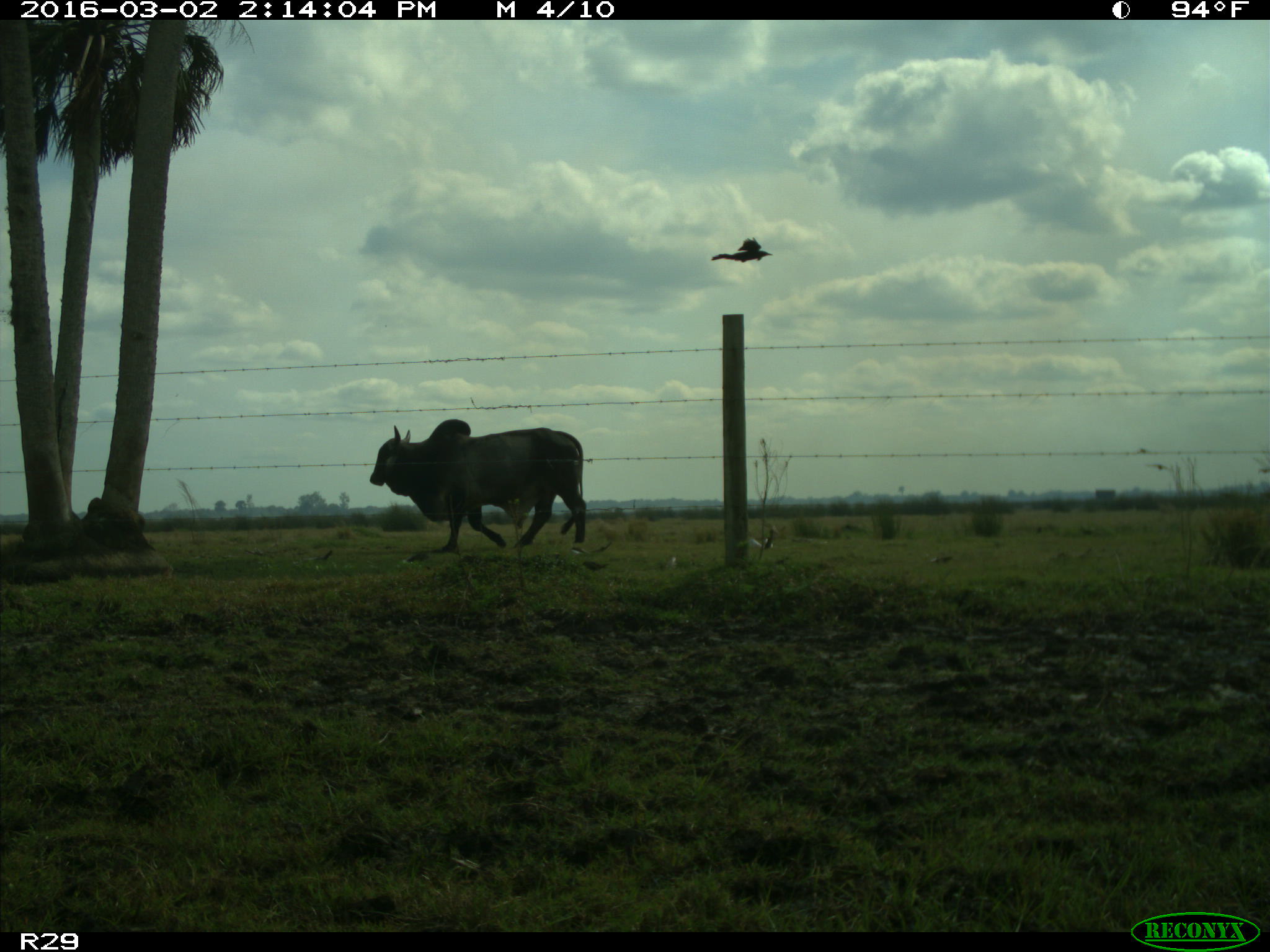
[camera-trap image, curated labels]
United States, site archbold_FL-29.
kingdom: Animalia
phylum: Chordata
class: Mammalia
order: Artiodactyla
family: Bovidae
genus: Bos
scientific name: Bos taurus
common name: domestic cow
Bos taurus (domestic cow).